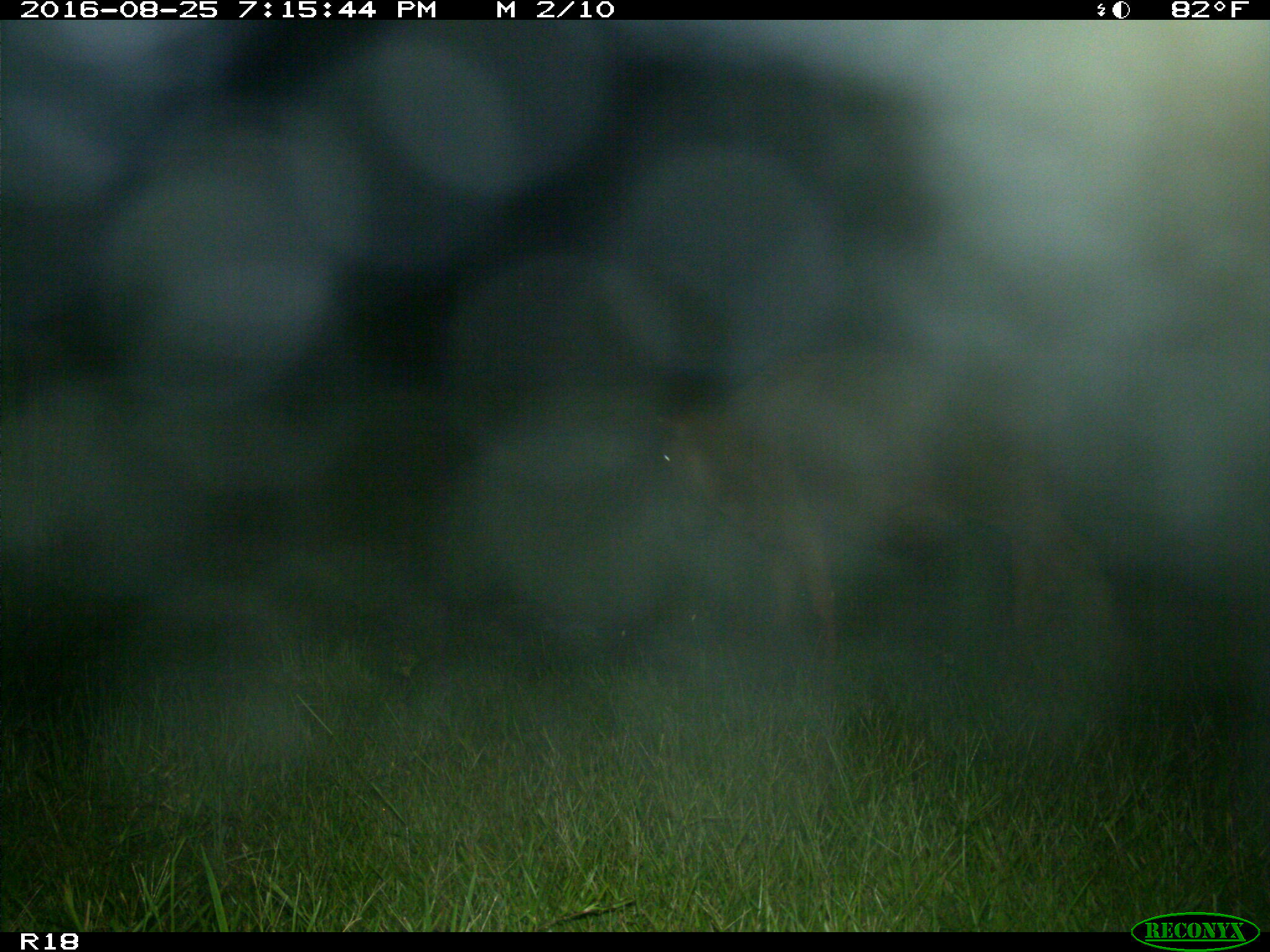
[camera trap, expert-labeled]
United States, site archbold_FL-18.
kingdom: Animalia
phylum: Chordata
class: Mammalia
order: Artiodactyla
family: Bovidae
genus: Bos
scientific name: Bos taurus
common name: domestic cow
Bos taurus (domestic cow).